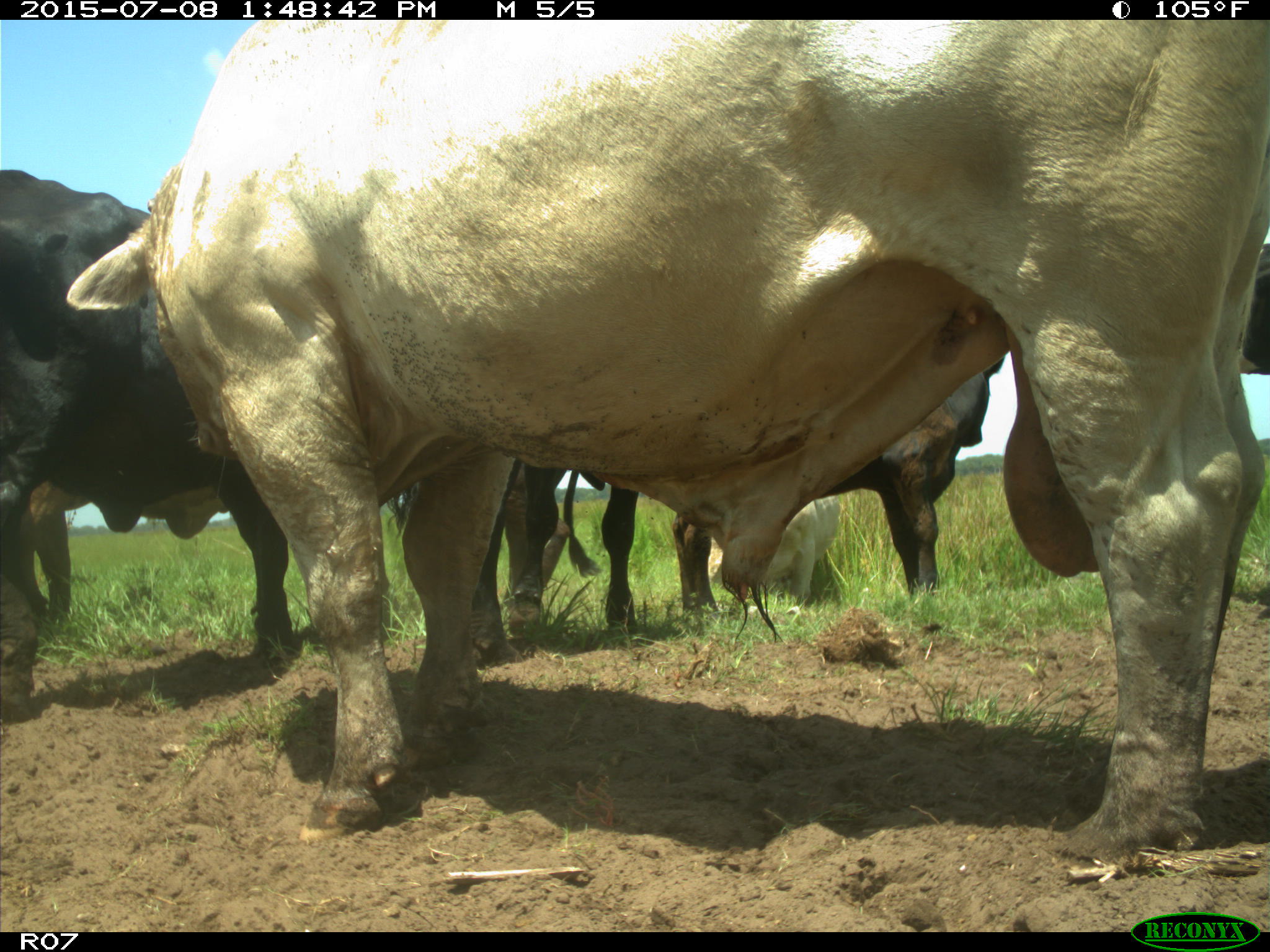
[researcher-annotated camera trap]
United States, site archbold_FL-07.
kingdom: Animalia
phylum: Chordata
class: Mammalia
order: Artiodactyla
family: Bovidae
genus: Bos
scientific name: Bos taurus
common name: domestic cow